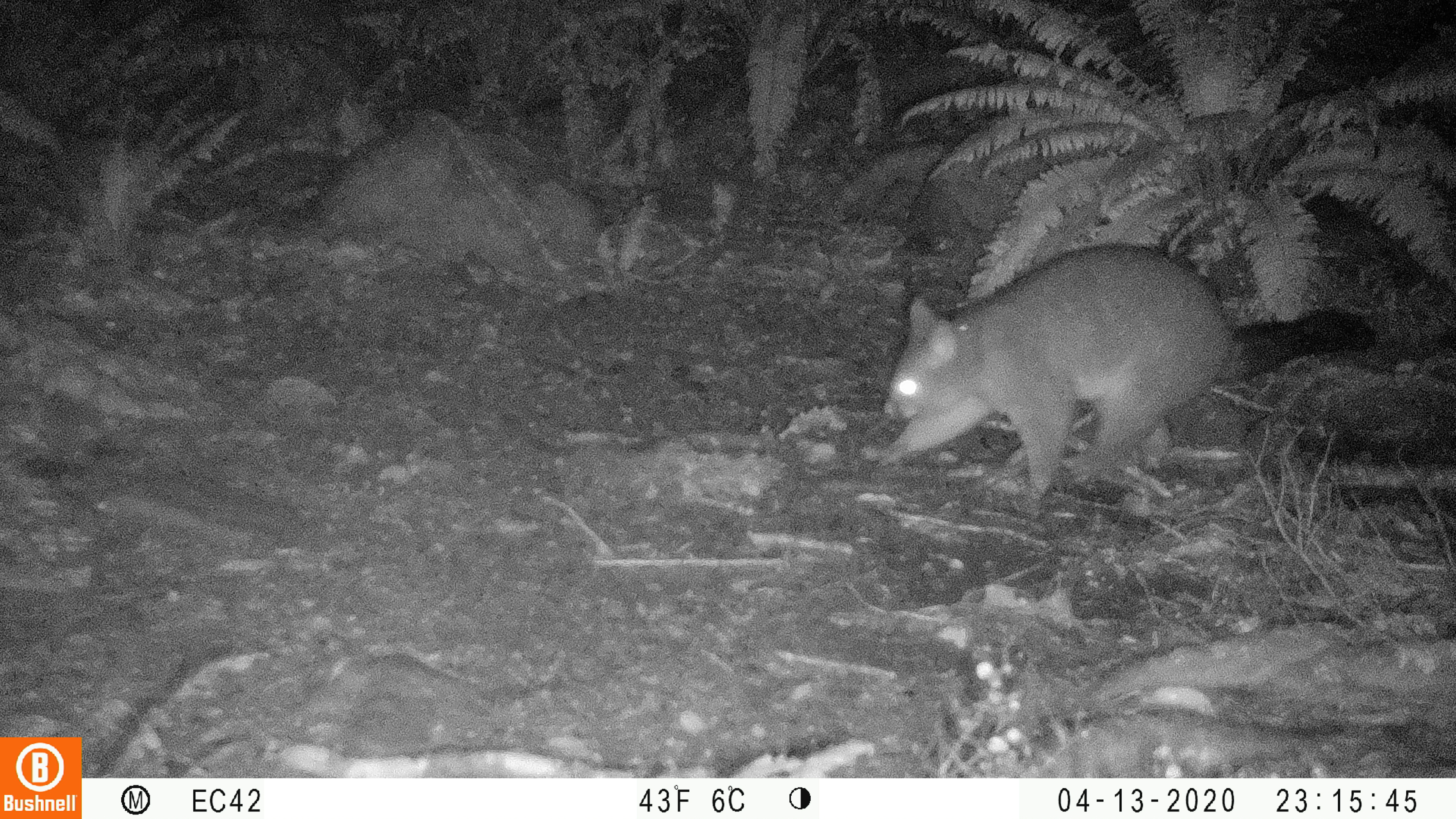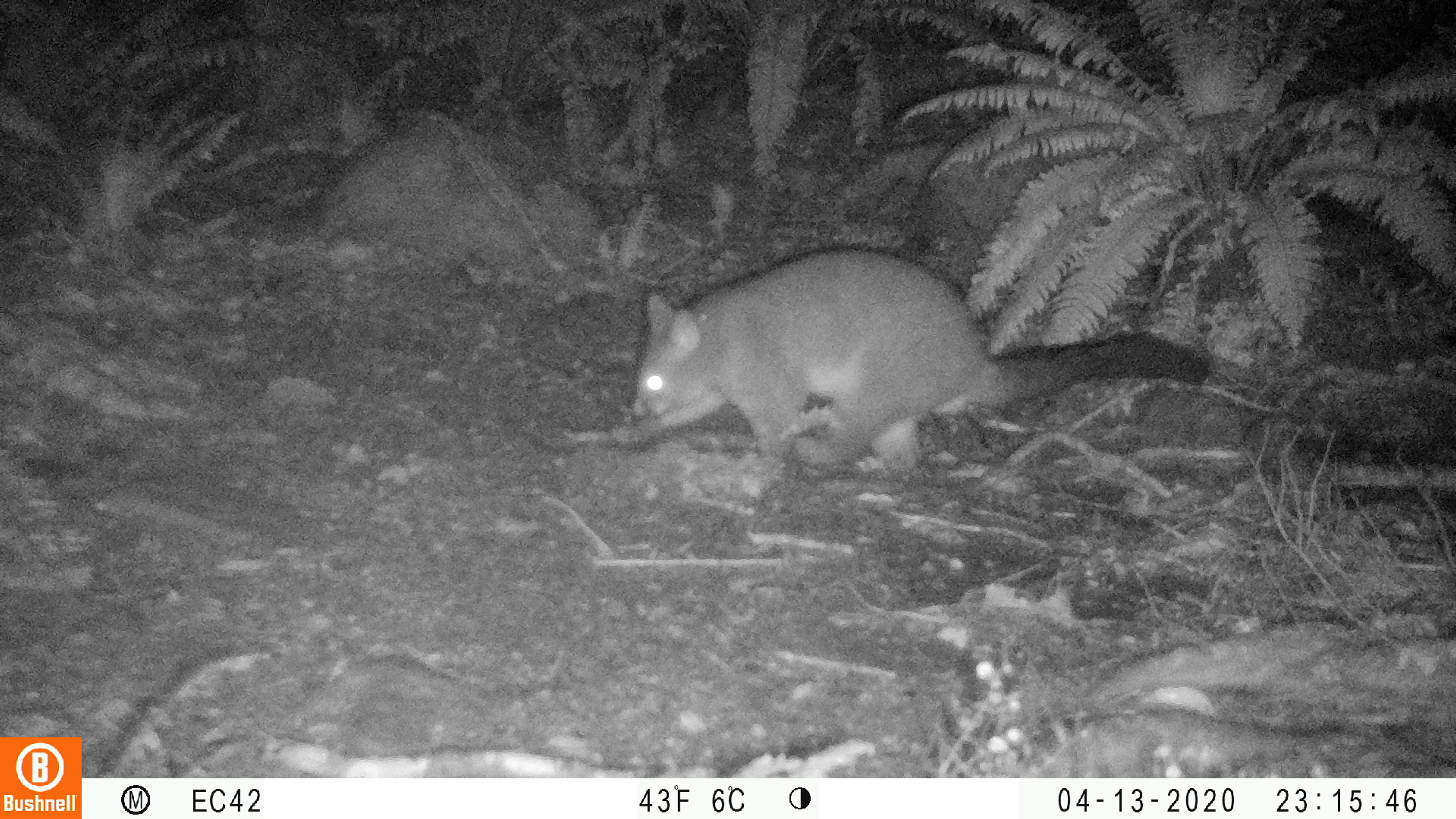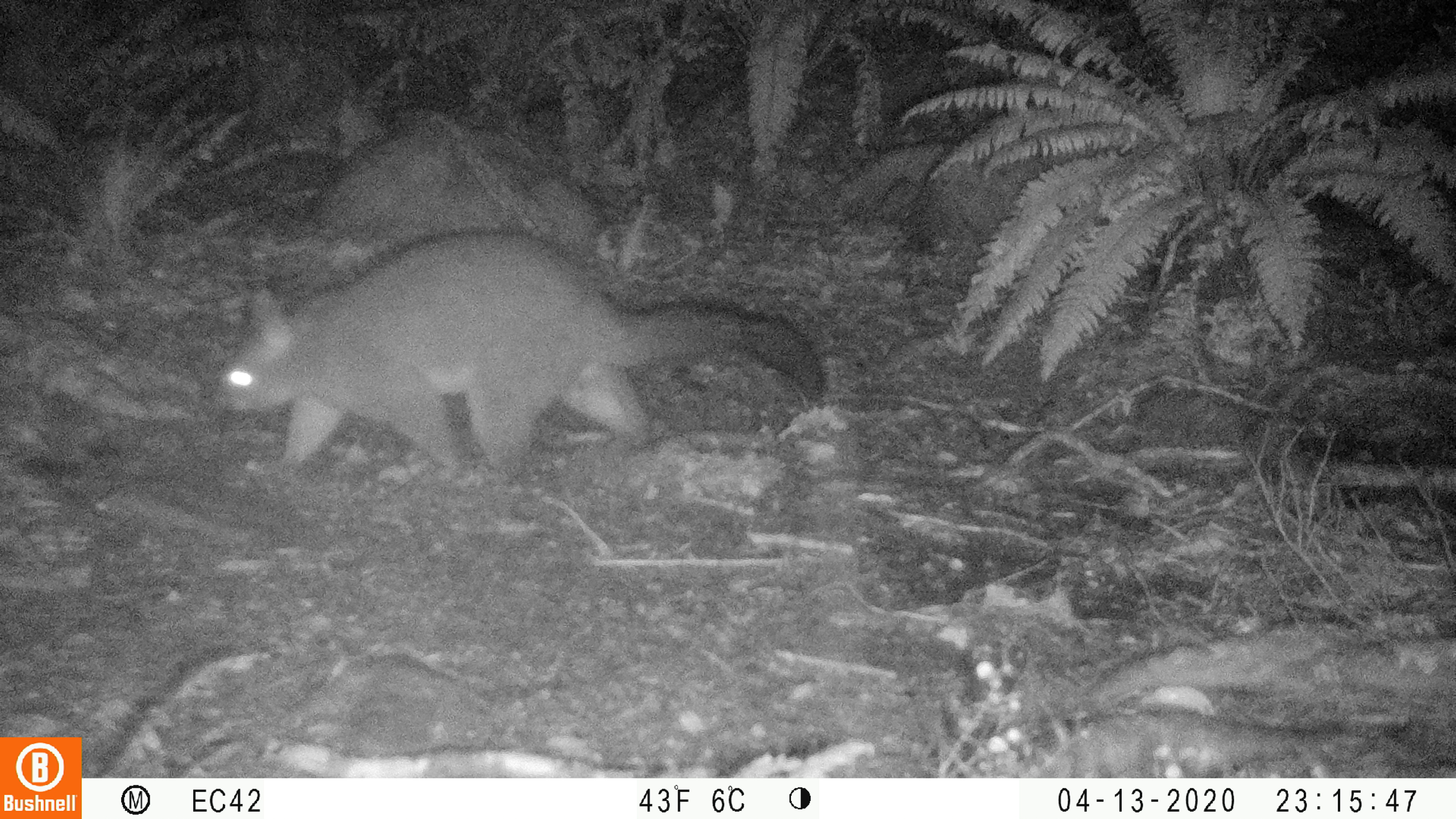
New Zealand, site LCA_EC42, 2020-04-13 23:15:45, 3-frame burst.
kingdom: Animalia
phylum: Chordata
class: Mammalia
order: Diprotodontia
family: Phalangeridae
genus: Trichosurus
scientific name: Trichosurus vulpecula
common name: common brushtail possum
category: possum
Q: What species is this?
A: Possum (common brushtail possum) (Trichosurus vulpecula).